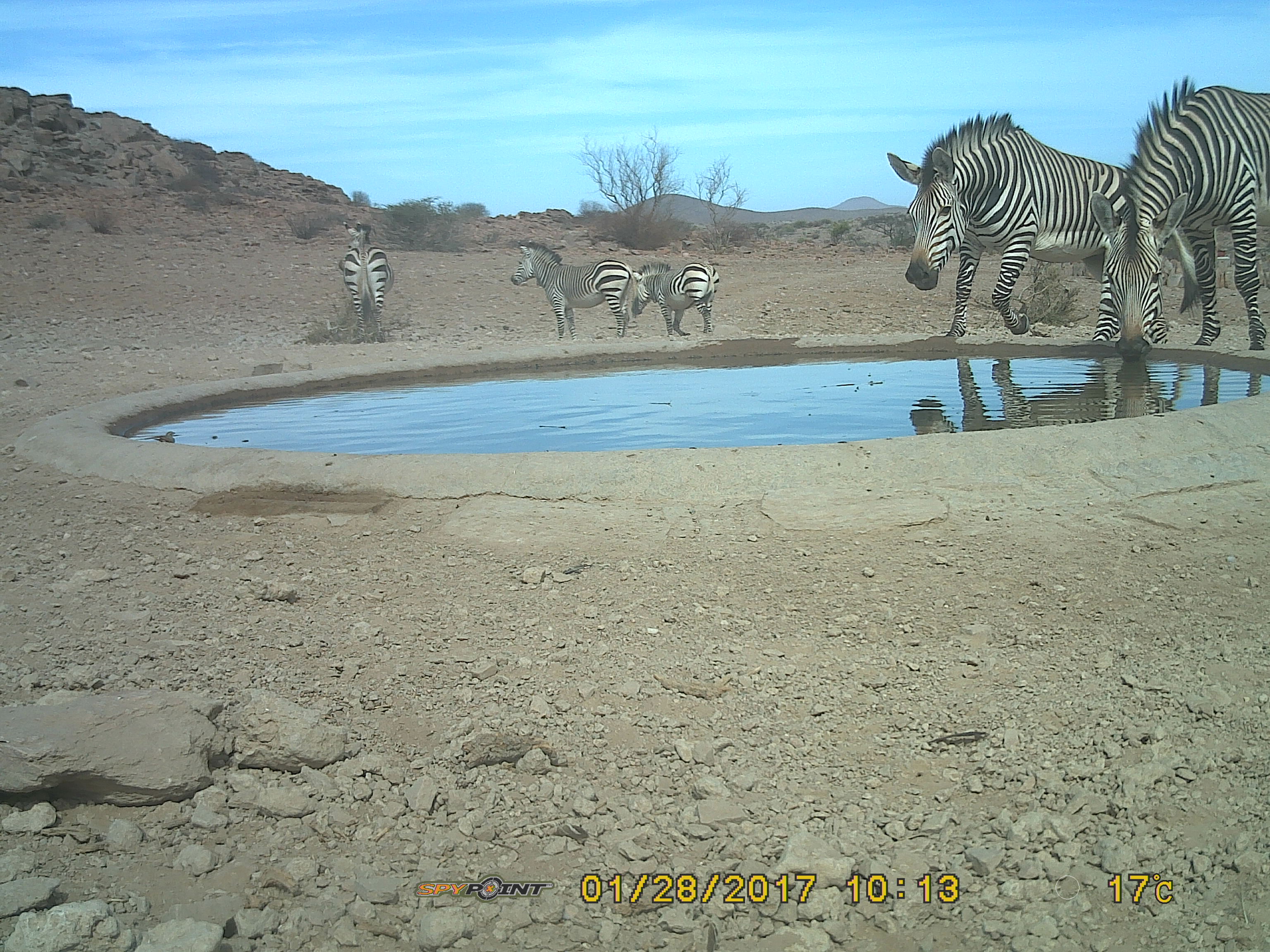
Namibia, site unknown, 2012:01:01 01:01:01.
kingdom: Animalia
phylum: Chordata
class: Mammalia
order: Perissodactyla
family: Equidae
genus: Equus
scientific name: Equus zebra hartmannae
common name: hartmann's mountain zebra